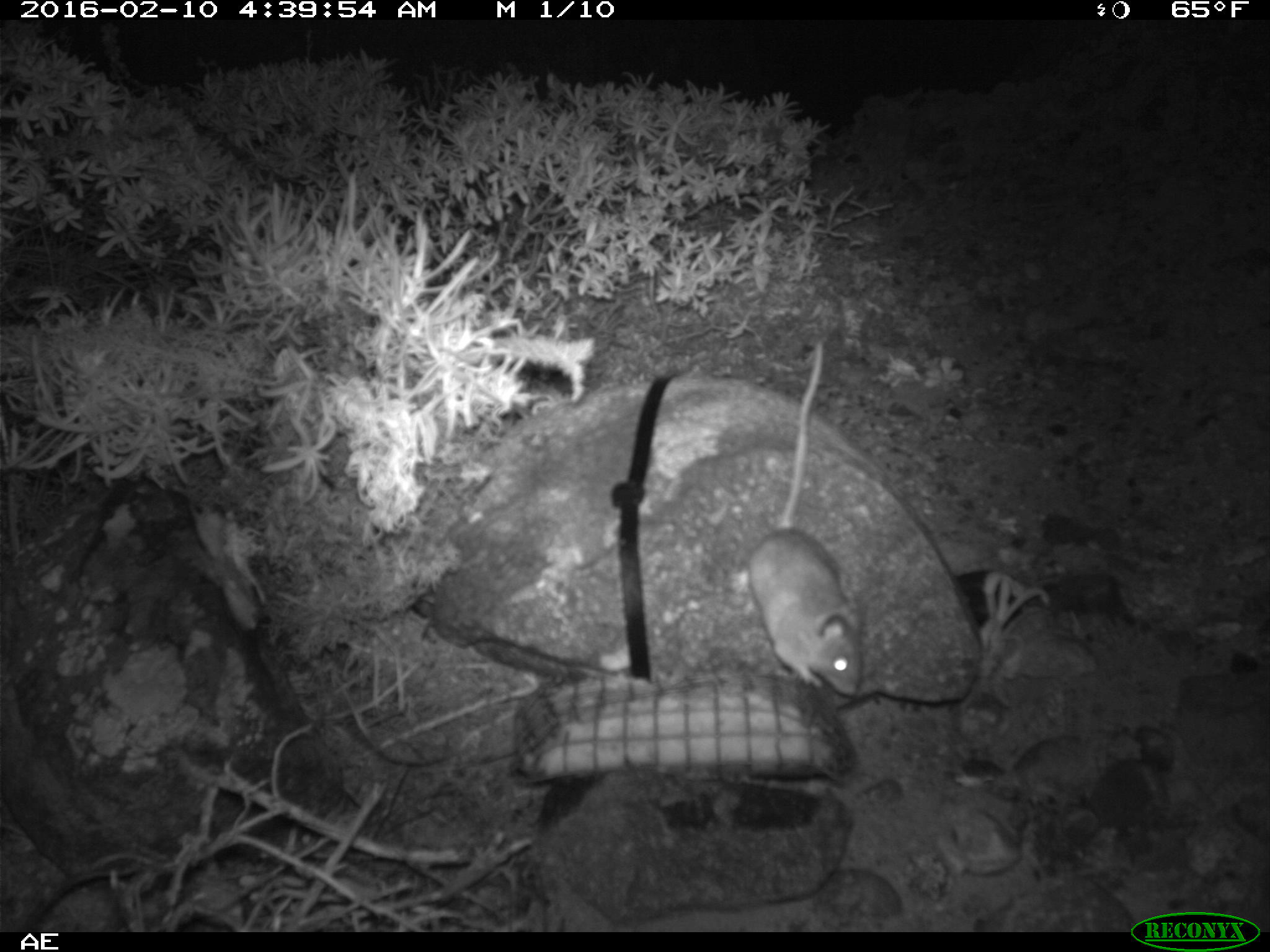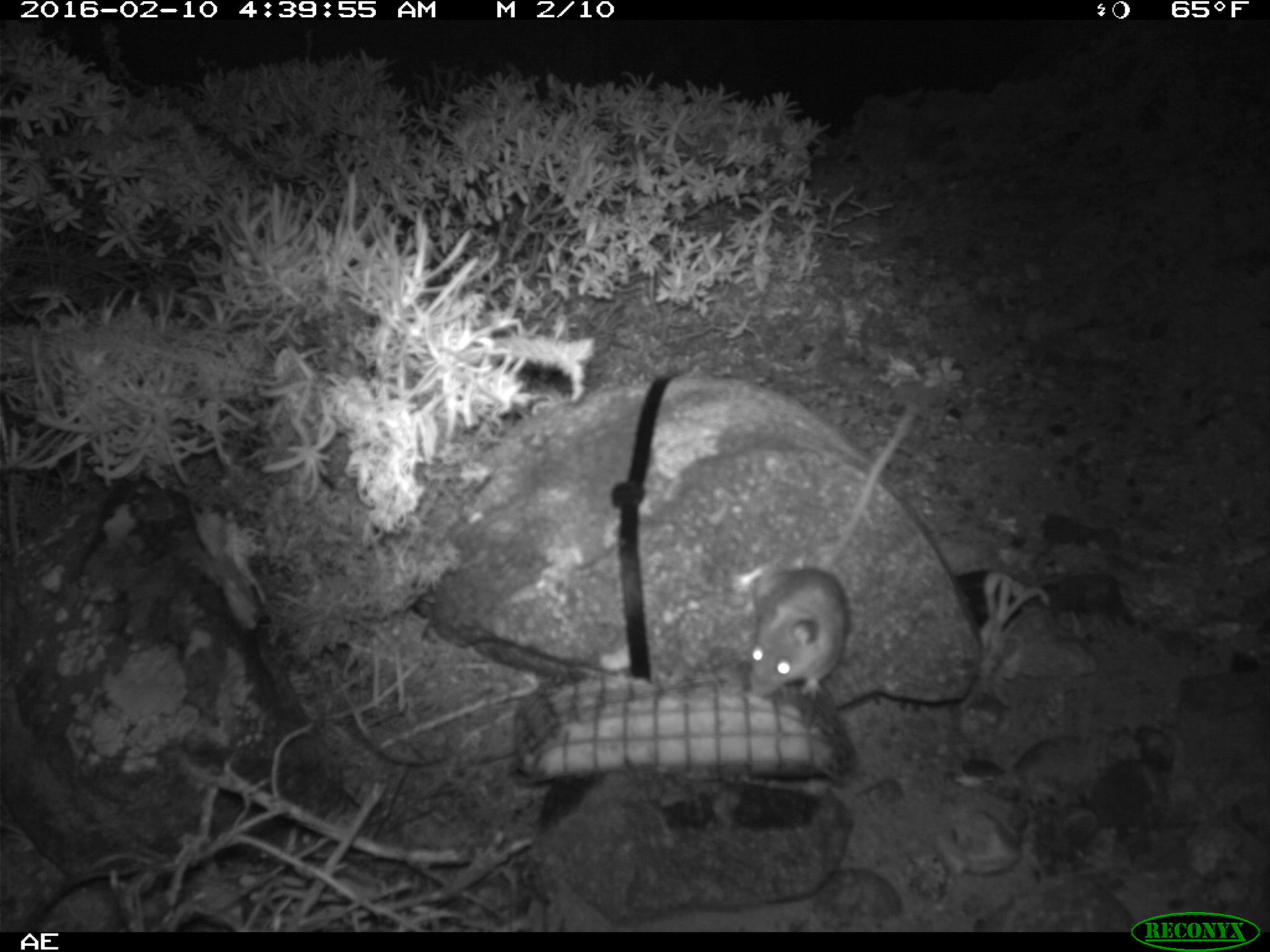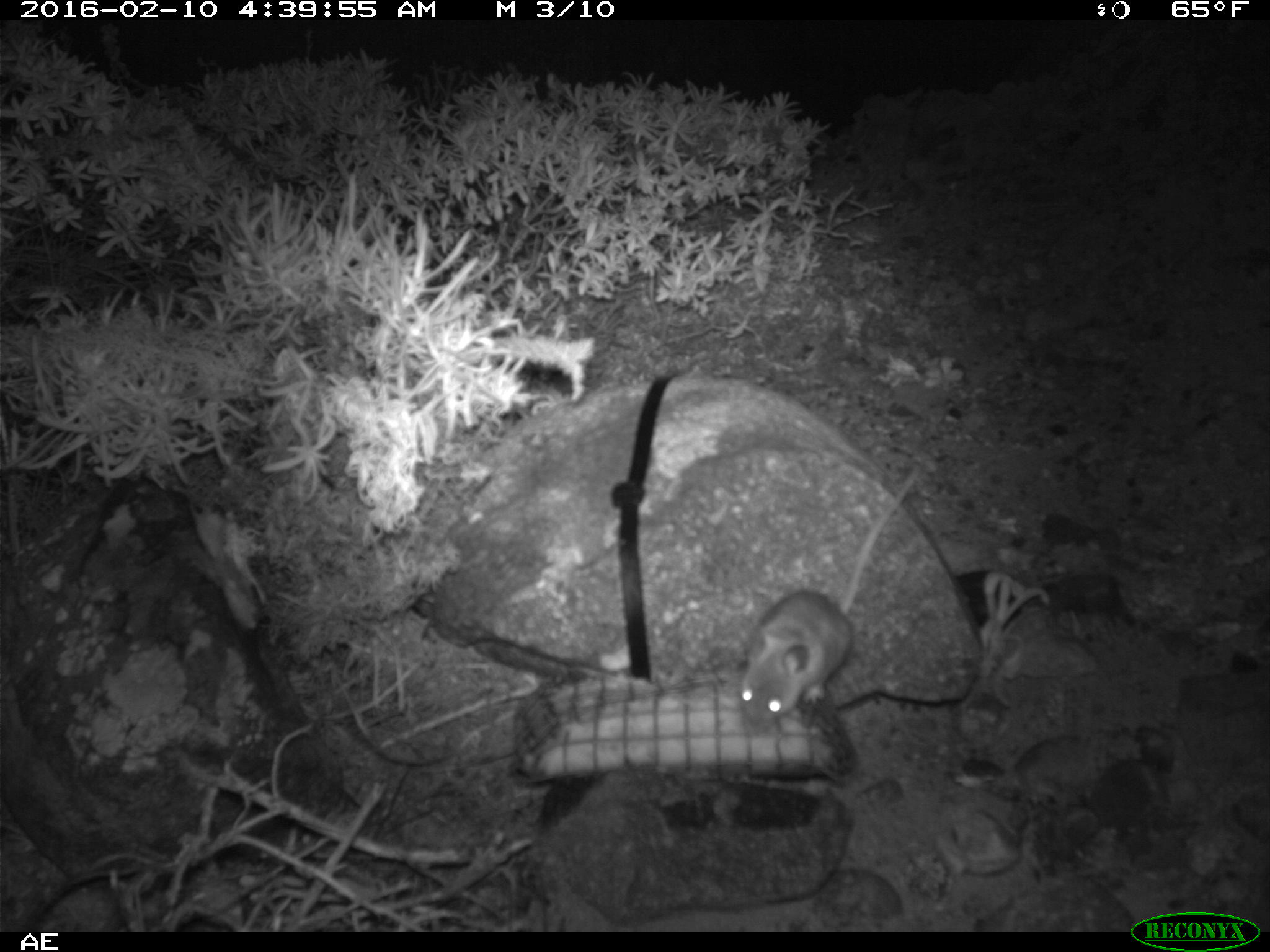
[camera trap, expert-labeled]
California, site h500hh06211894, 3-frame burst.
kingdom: Animalia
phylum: Chordata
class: Mammalia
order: Rodentia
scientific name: Rodentia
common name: rodent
Rodent (Rodentia).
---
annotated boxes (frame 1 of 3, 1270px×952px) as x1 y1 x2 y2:
rodent: 746 337 866 702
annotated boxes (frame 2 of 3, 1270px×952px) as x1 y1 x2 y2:
rodent: 747 393 923 693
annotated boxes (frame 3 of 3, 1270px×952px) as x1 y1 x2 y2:
rodent: 739 465 918 731